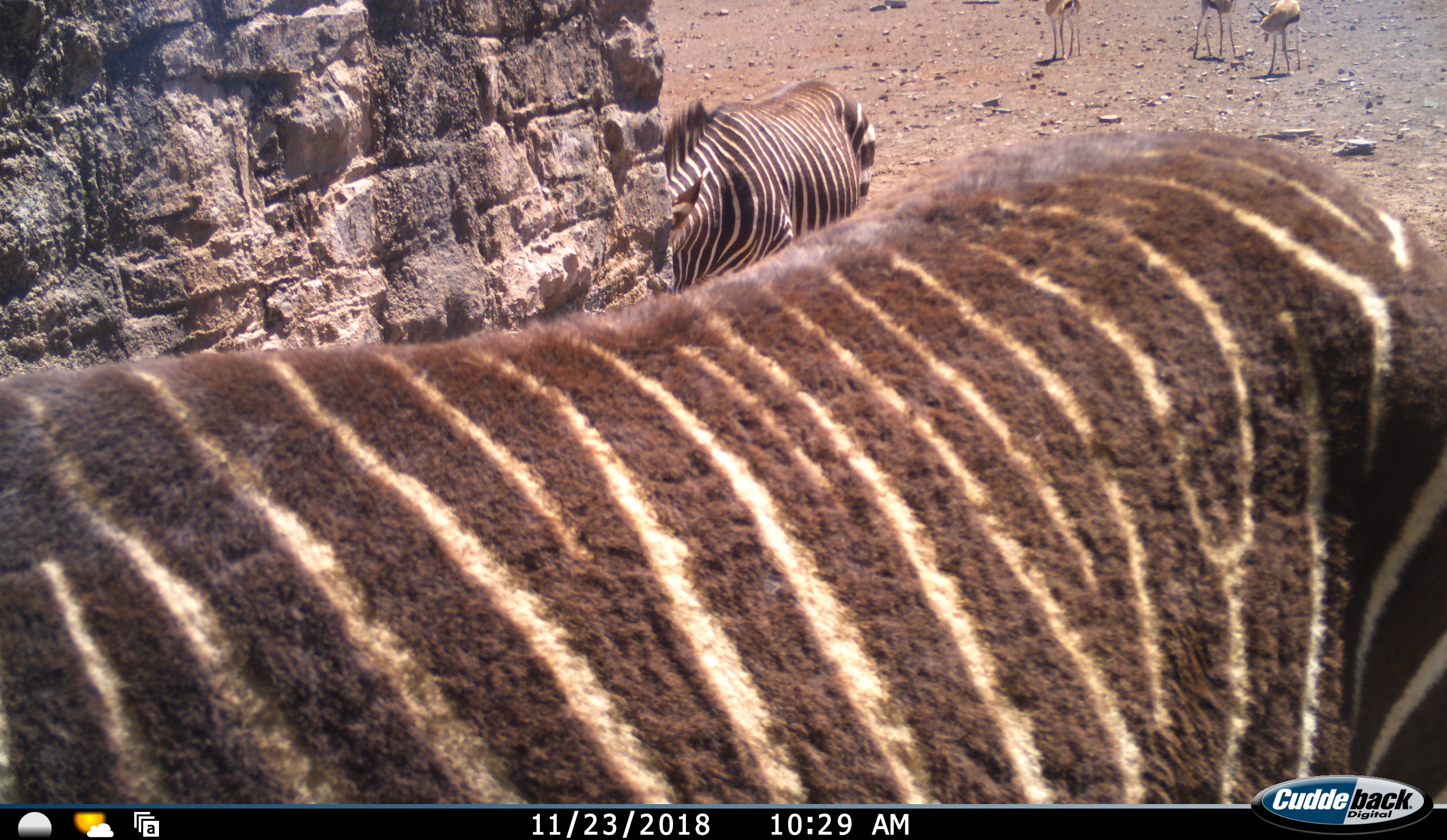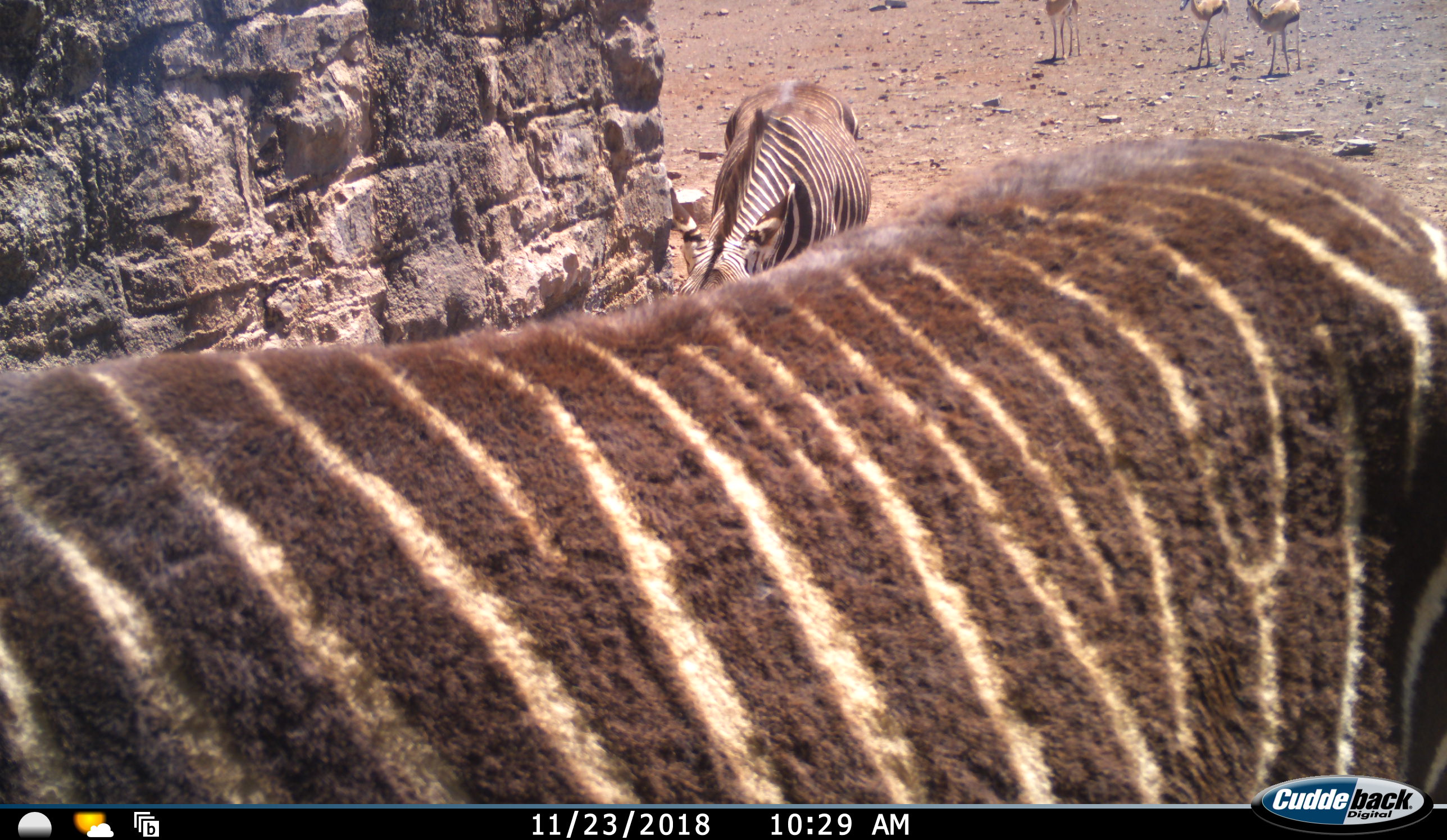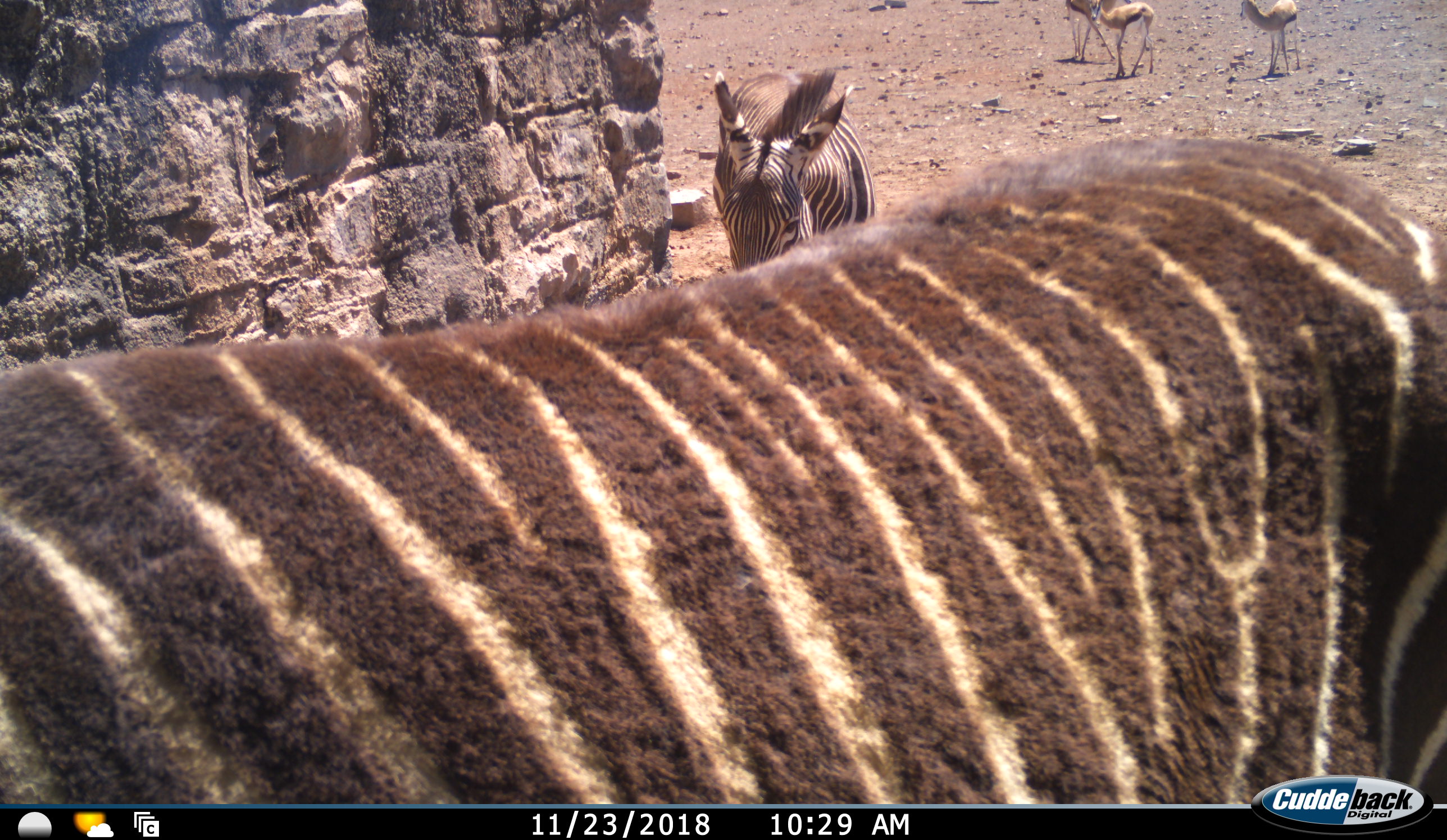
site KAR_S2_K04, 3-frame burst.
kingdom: Animalia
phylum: Chordata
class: Mammalia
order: Artiodactyla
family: Bovidae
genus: Antidorcas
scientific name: Antidorcas marsupialis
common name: springbok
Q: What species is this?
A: Springbok (Antidorcas marsupialis).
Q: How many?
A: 3.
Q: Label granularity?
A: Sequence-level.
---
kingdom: Animalia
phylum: Chordata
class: Mammalia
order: Perissodactyla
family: Equidae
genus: Equus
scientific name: Equus zebra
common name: mountain zebra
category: zebramountain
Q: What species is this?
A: Zebramountain (mountain zebra) (Equus zebra).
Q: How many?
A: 2.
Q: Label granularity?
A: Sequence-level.